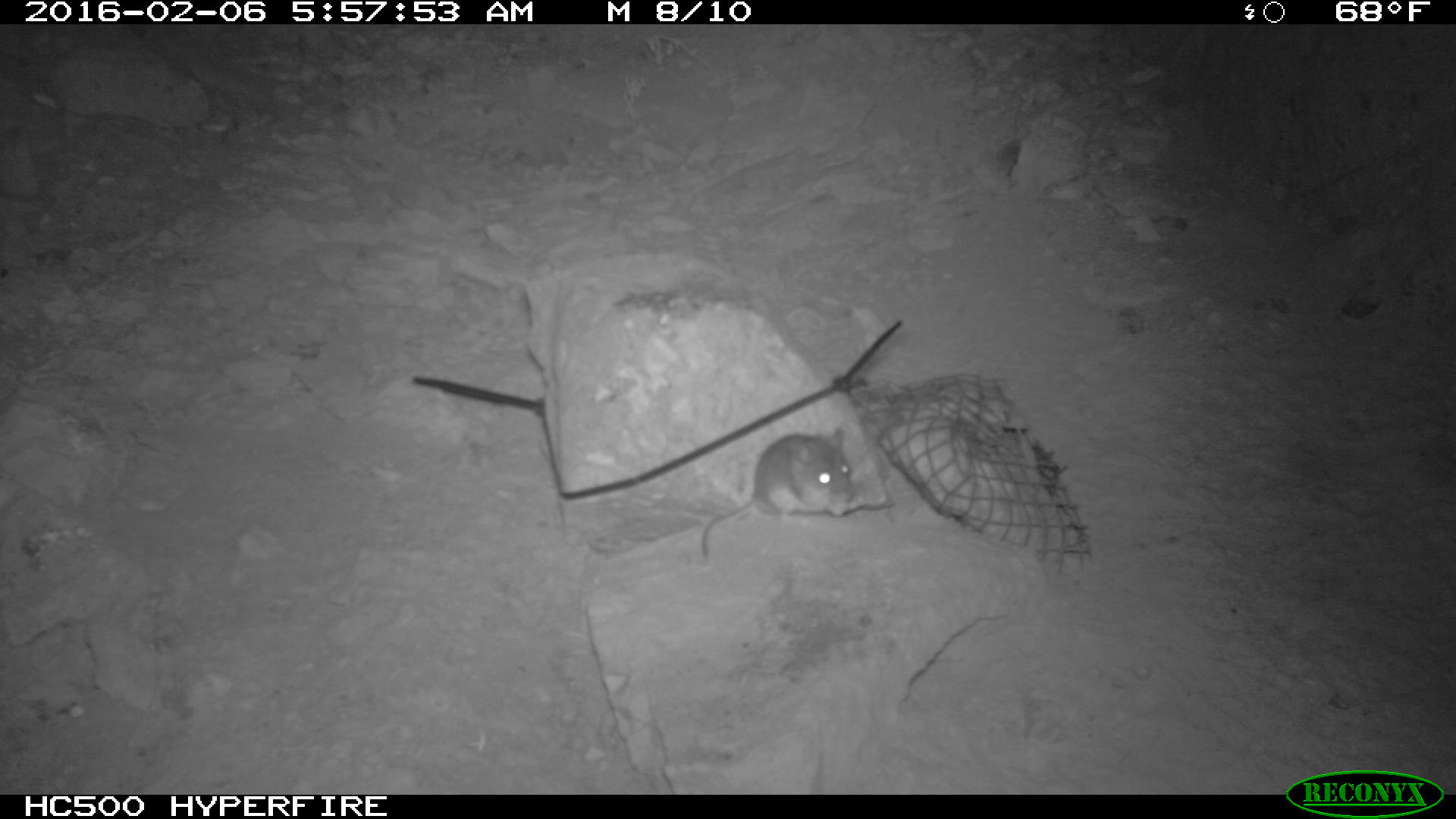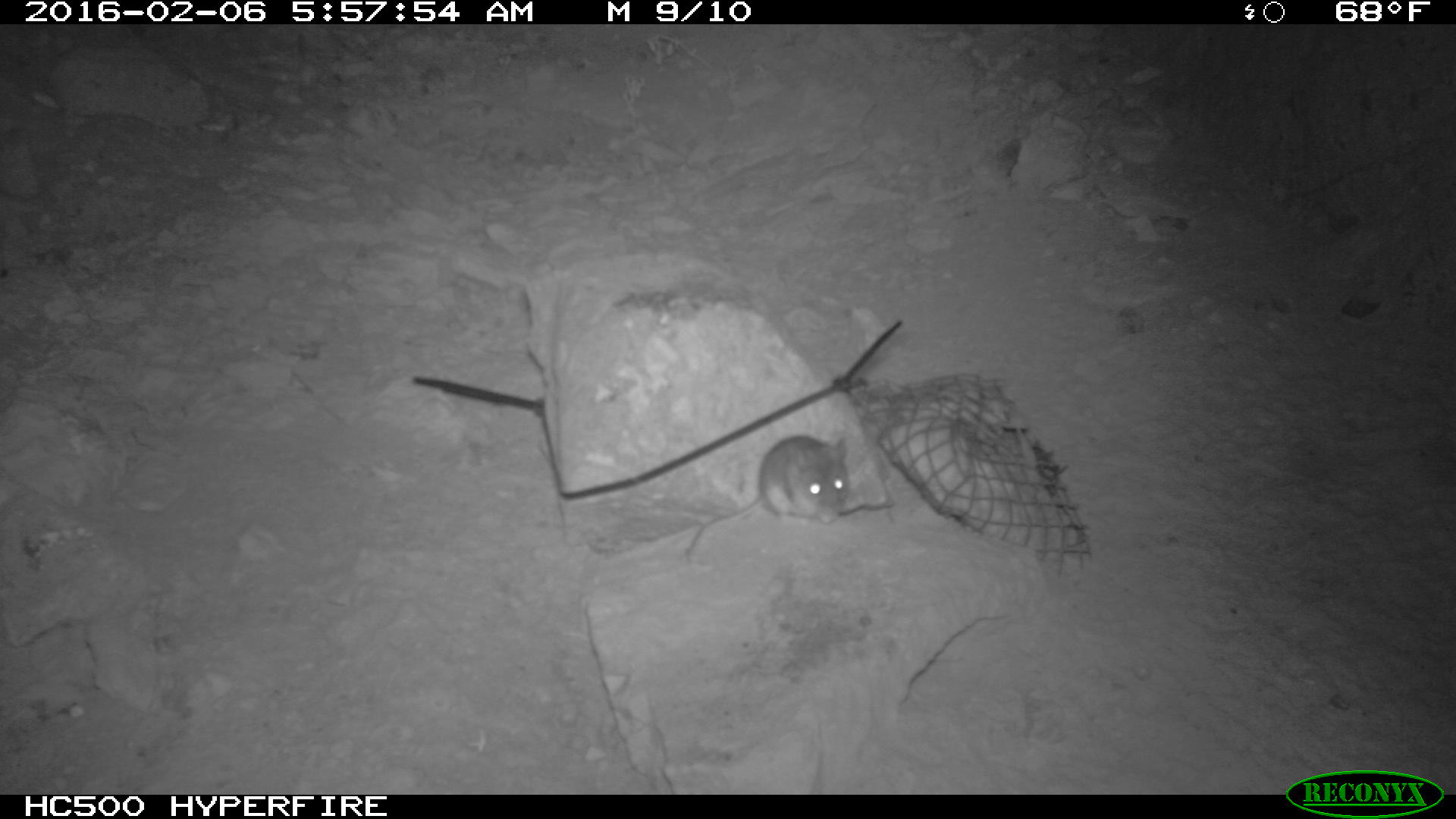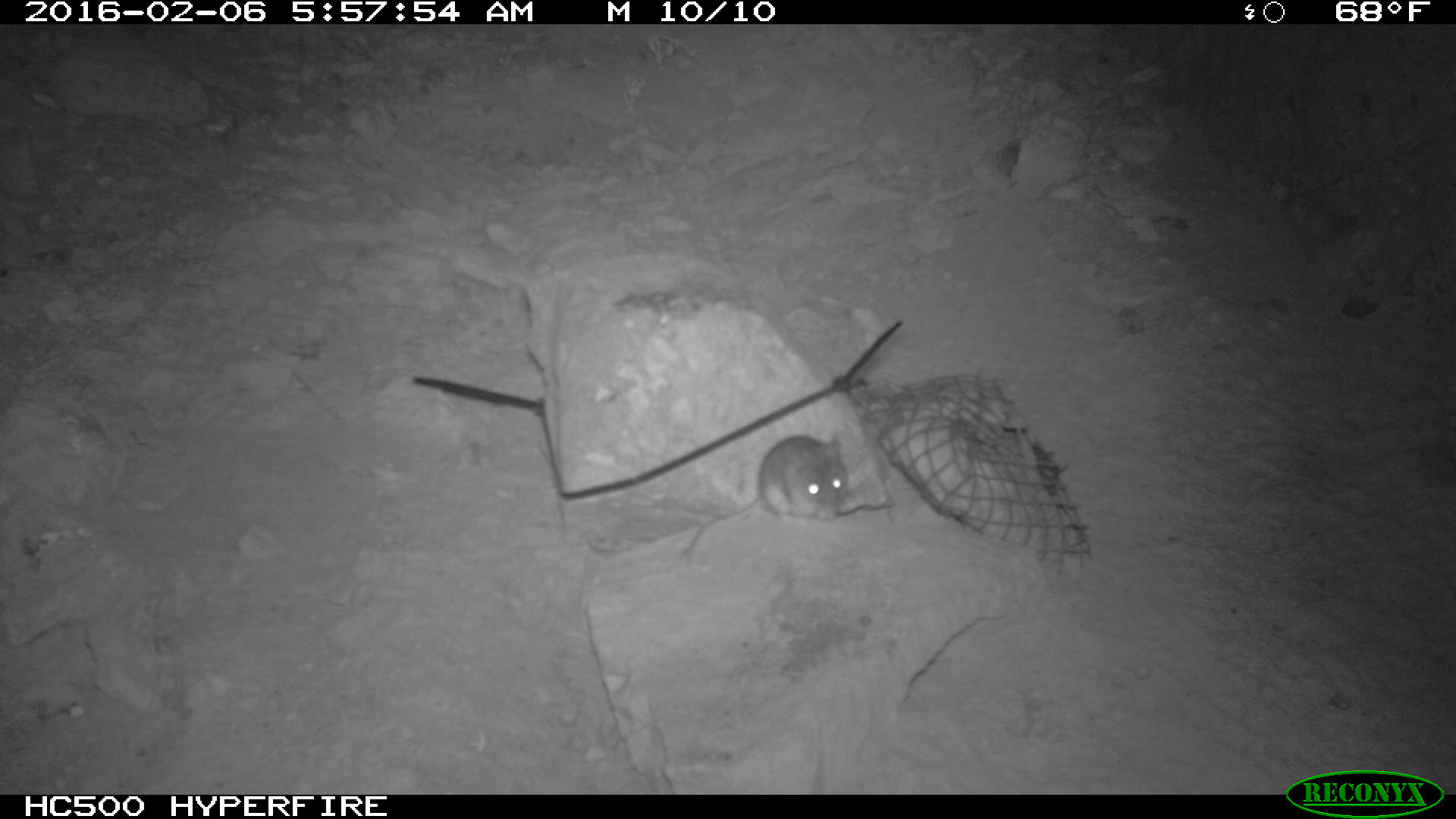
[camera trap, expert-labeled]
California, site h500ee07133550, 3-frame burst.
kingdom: Animalia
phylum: Chordata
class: Mammalia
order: Rodentia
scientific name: Rodentia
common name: rodent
Rodent (Rodentia).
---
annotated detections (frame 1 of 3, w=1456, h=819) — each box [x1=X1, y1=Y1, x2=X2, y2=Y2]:
rodent: [x1=696, y1=426, x2=854, y2=566]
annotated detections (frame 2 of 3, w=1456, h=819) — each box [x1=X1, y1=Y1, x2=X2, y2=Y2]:
rodent: [x1=687, y1=435, x2=849, y2=562]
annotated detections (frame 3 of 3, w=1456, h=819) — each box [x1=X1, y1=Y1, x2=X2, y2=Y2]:
rodent: [x1=676, y1=428, x2=852, y2=558]